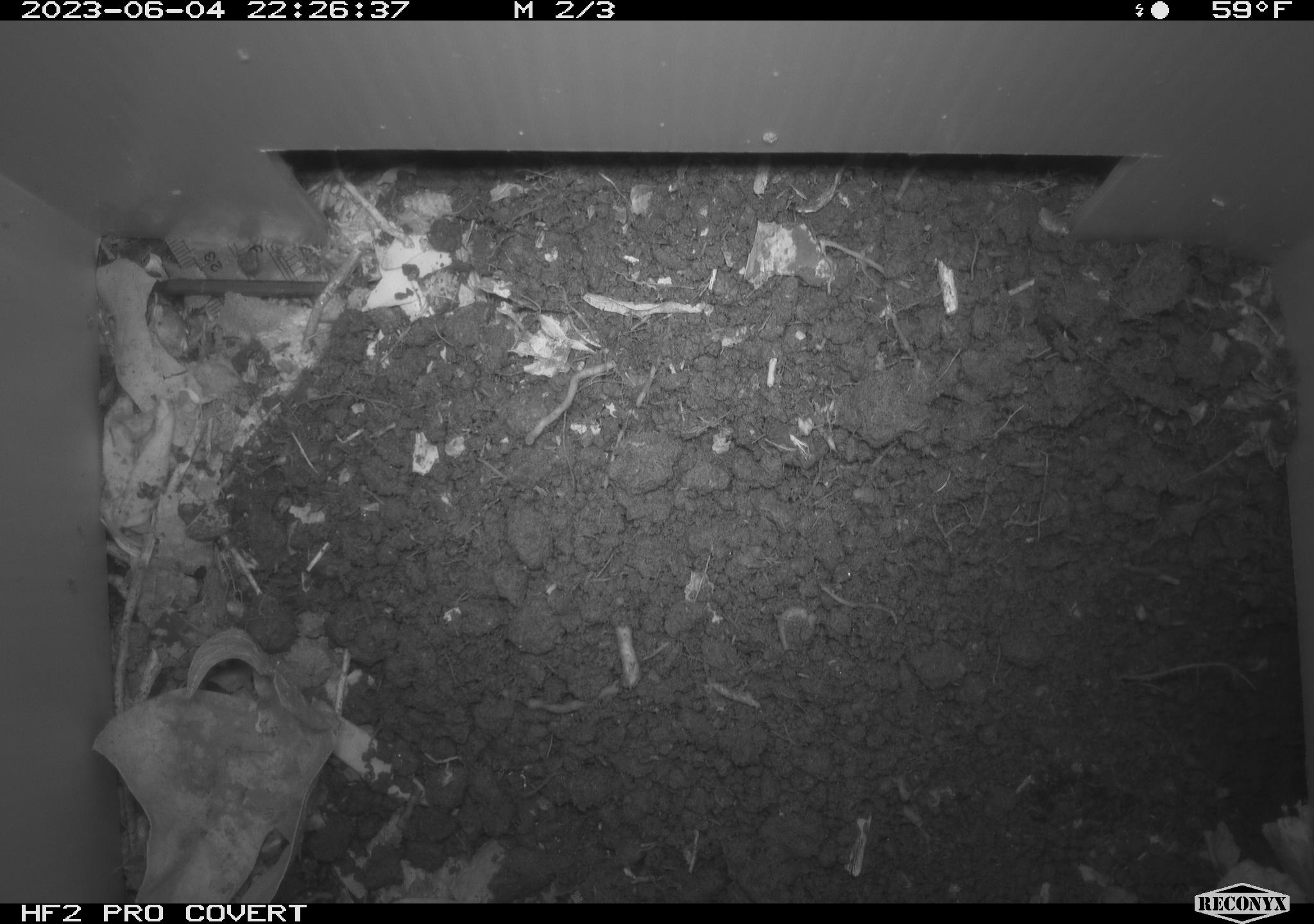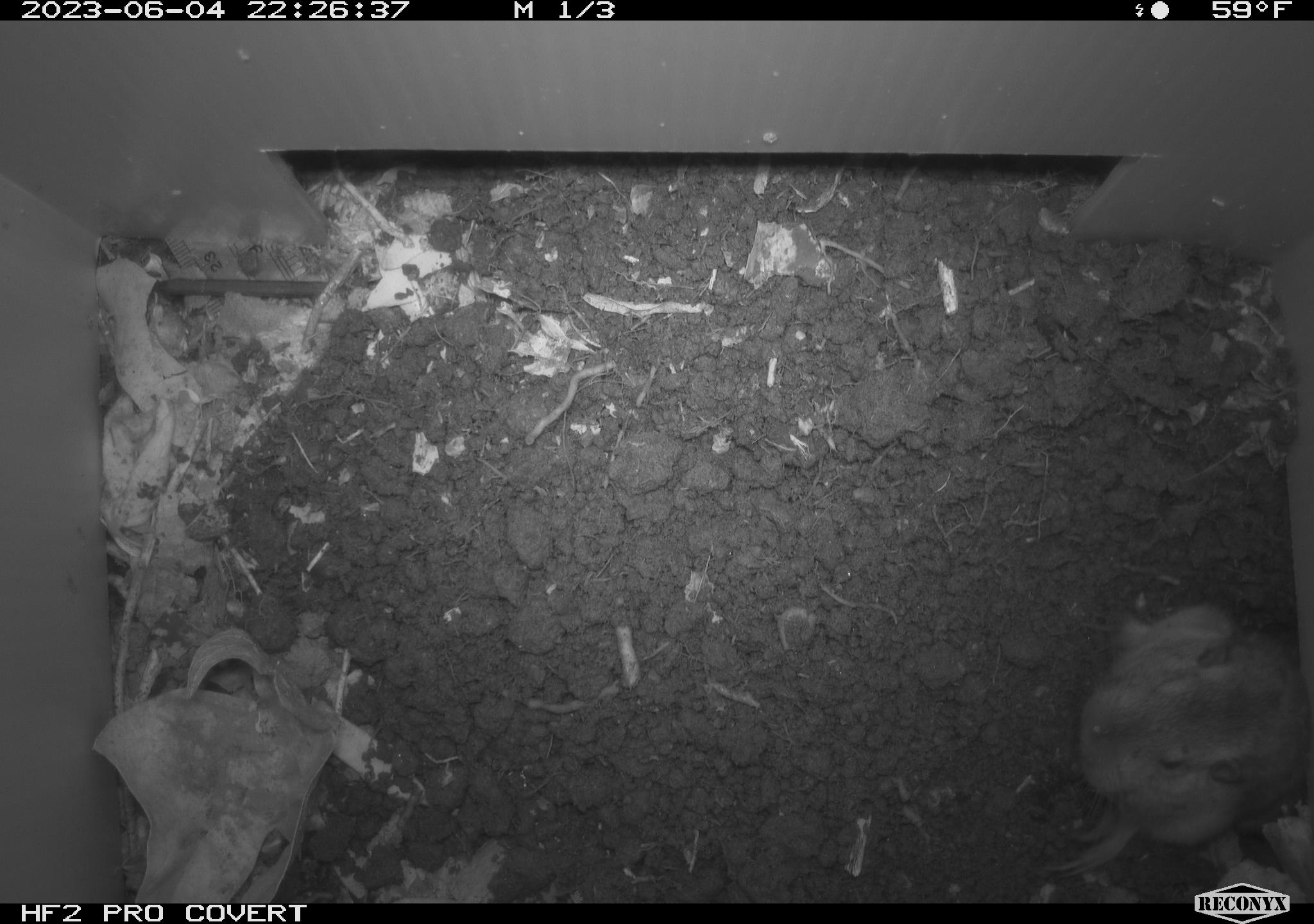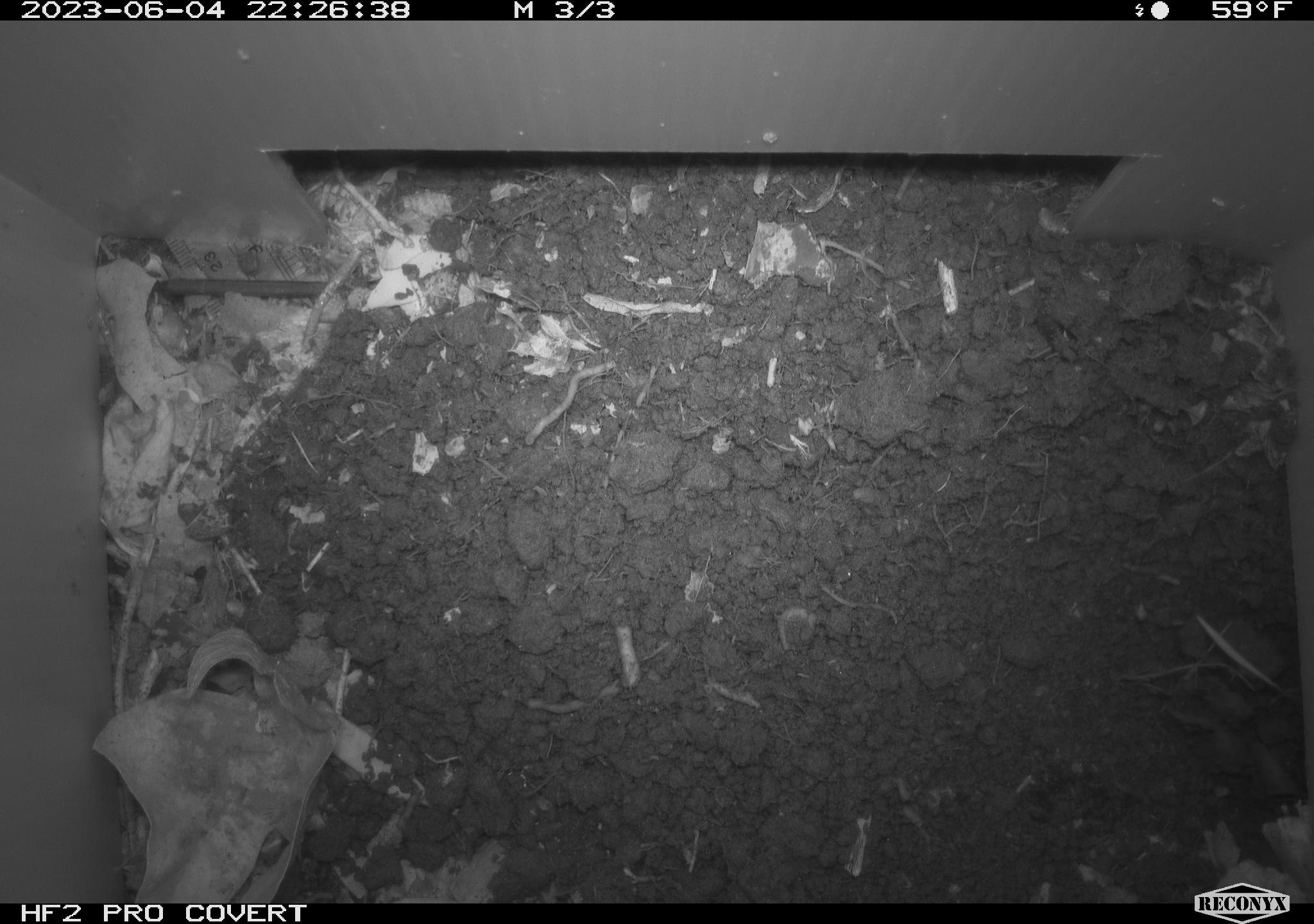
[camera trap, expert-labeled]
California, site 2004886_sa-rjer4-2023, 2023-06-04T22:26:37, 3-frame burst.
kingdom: Animalia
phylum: Chordata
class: Mammalia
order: Rodentia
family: Geomyidae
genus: Megascapheus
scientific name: Megascapheus bottae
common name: botta's pocket gopher